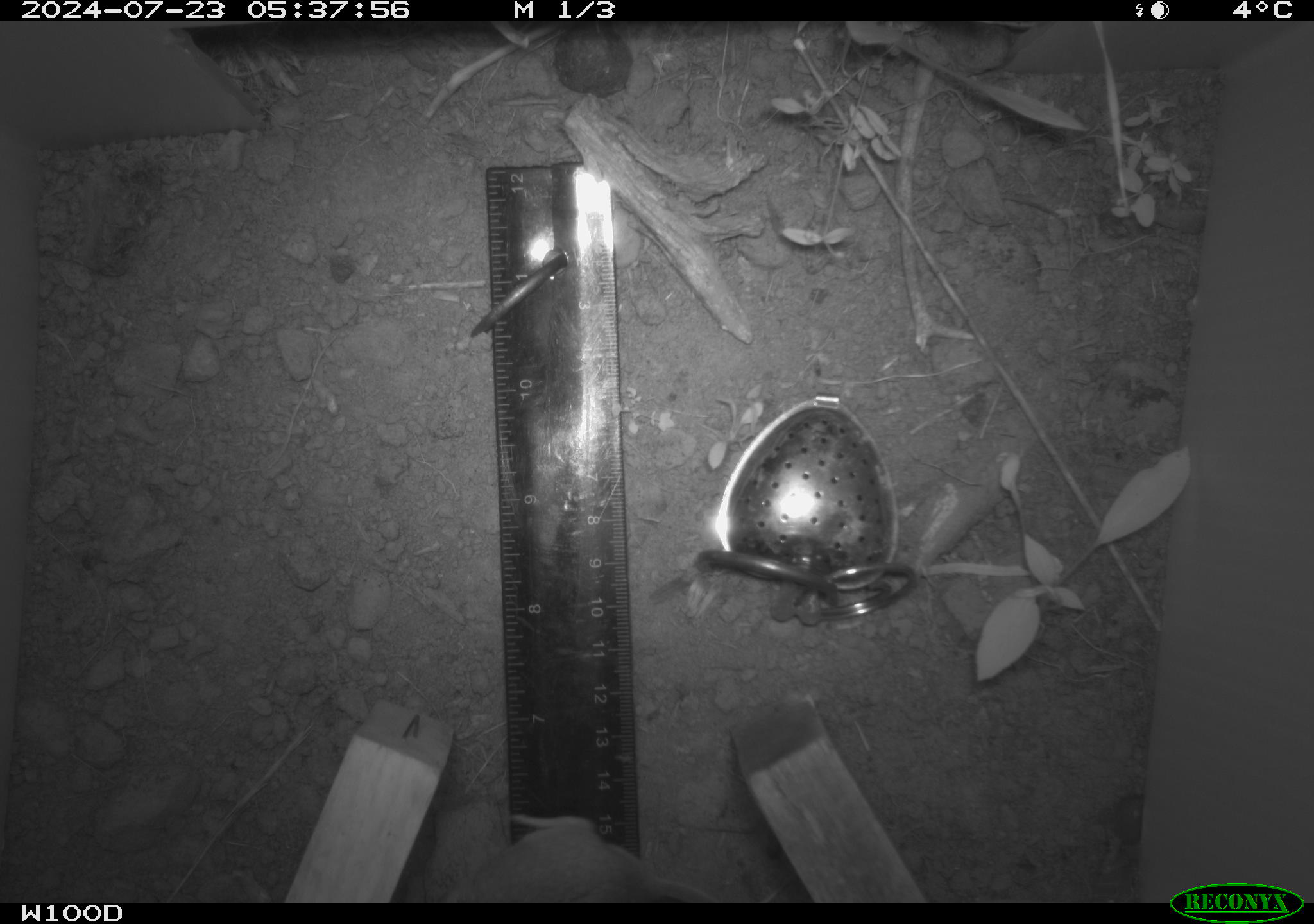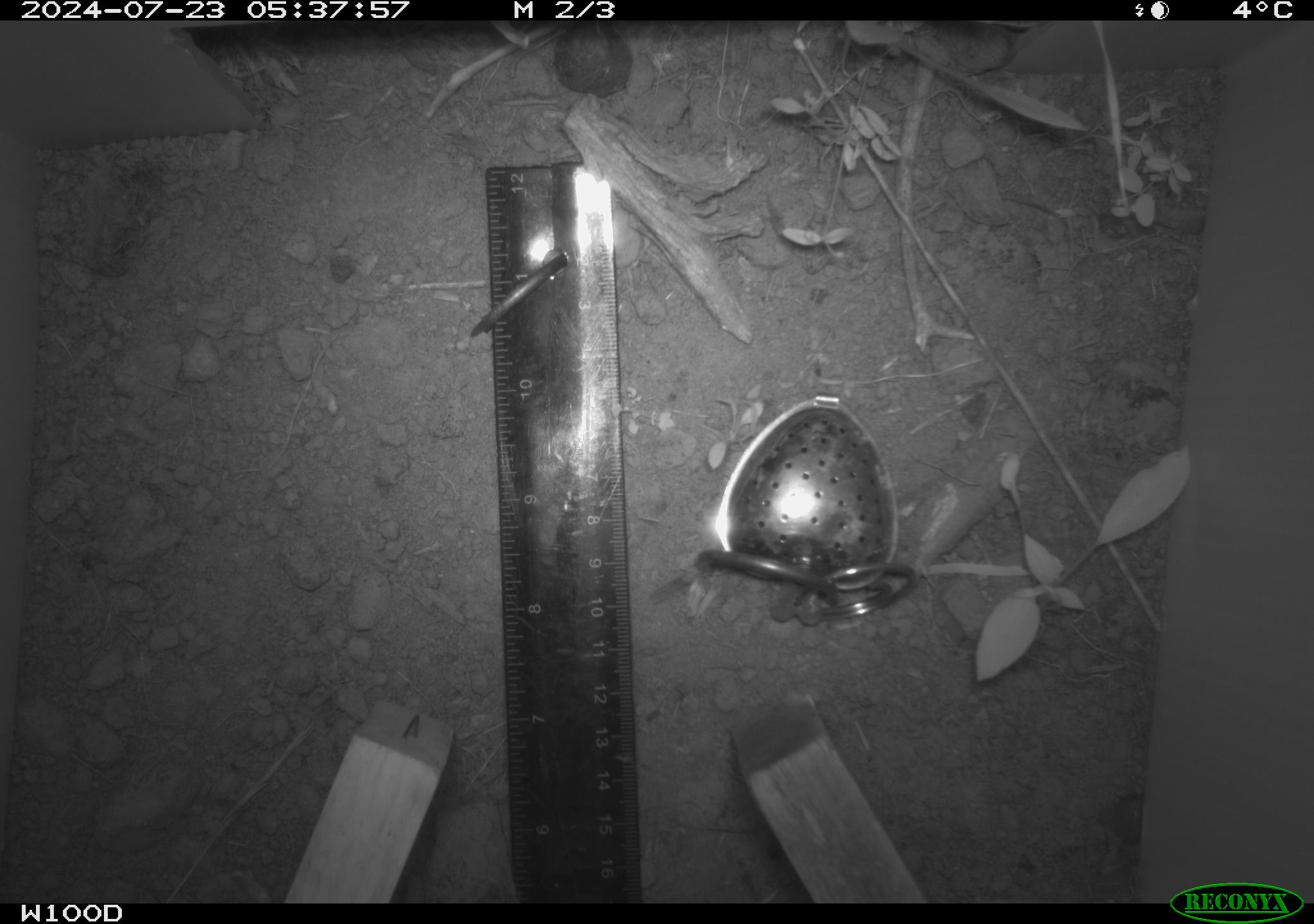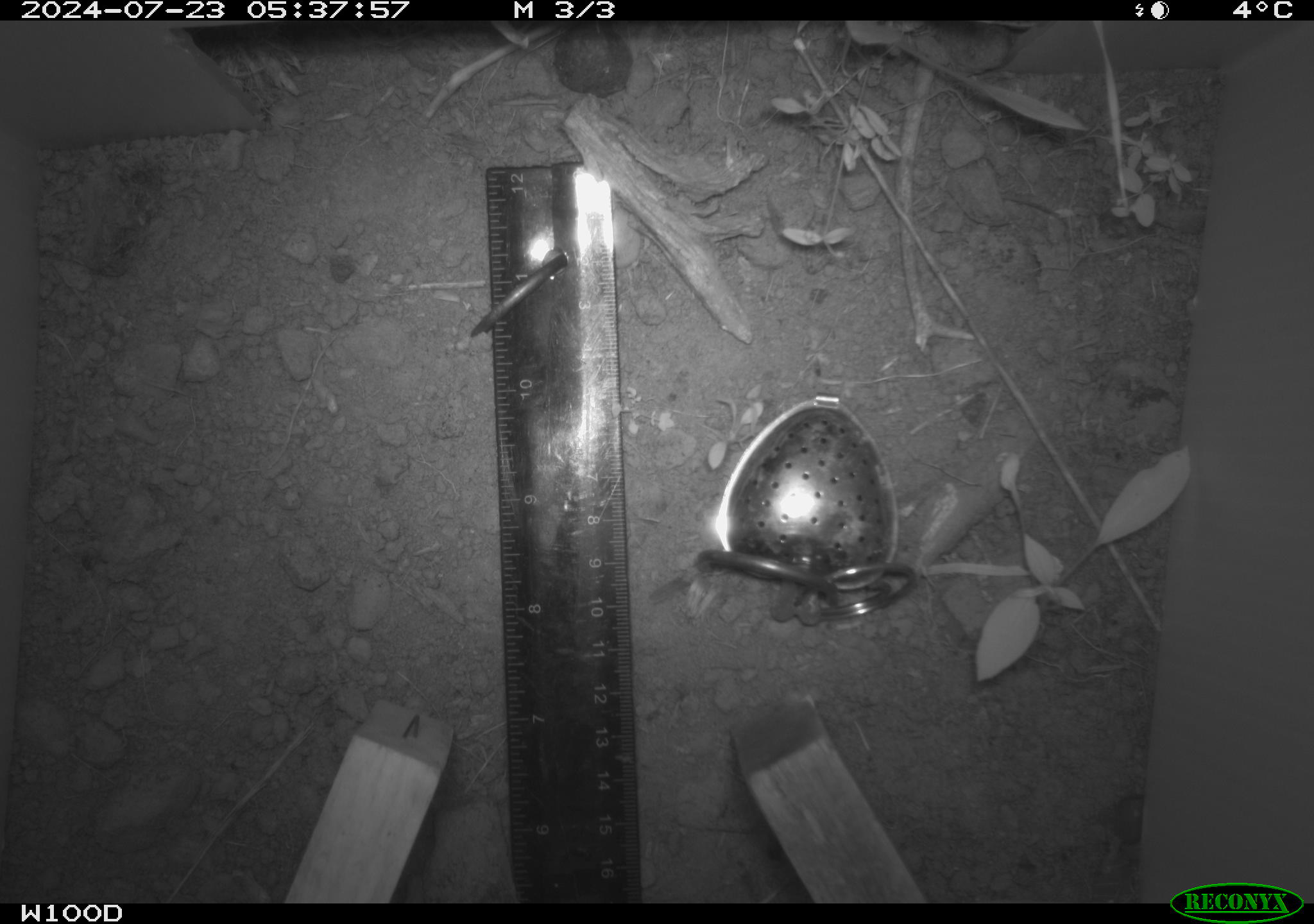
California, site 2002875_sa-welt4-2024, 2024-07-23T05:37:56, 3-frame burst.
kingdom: Animalia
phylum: Chordata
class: Mammalia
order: Rodentia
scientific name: Rodentia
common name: mouse species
Mouse species (Rodentia).